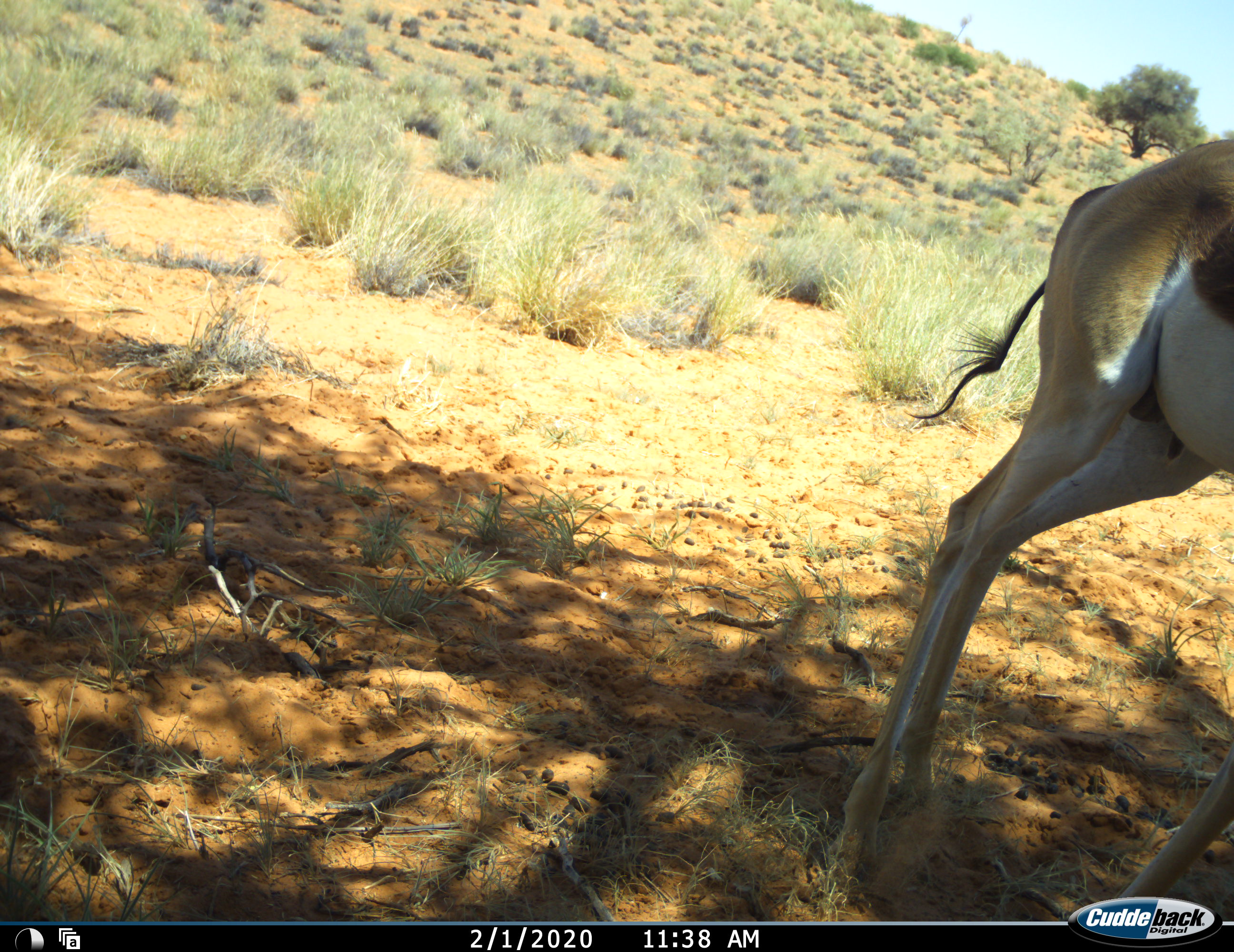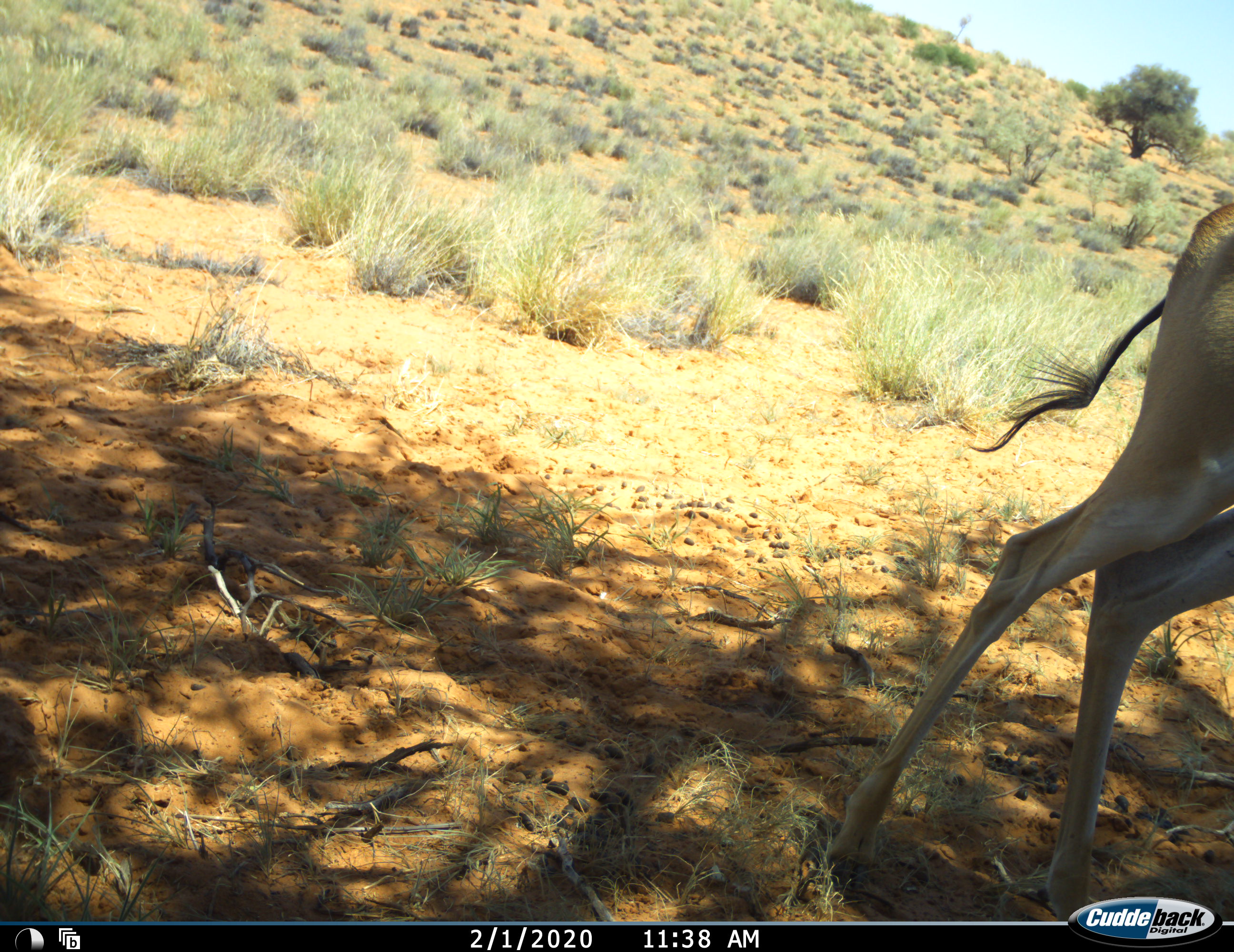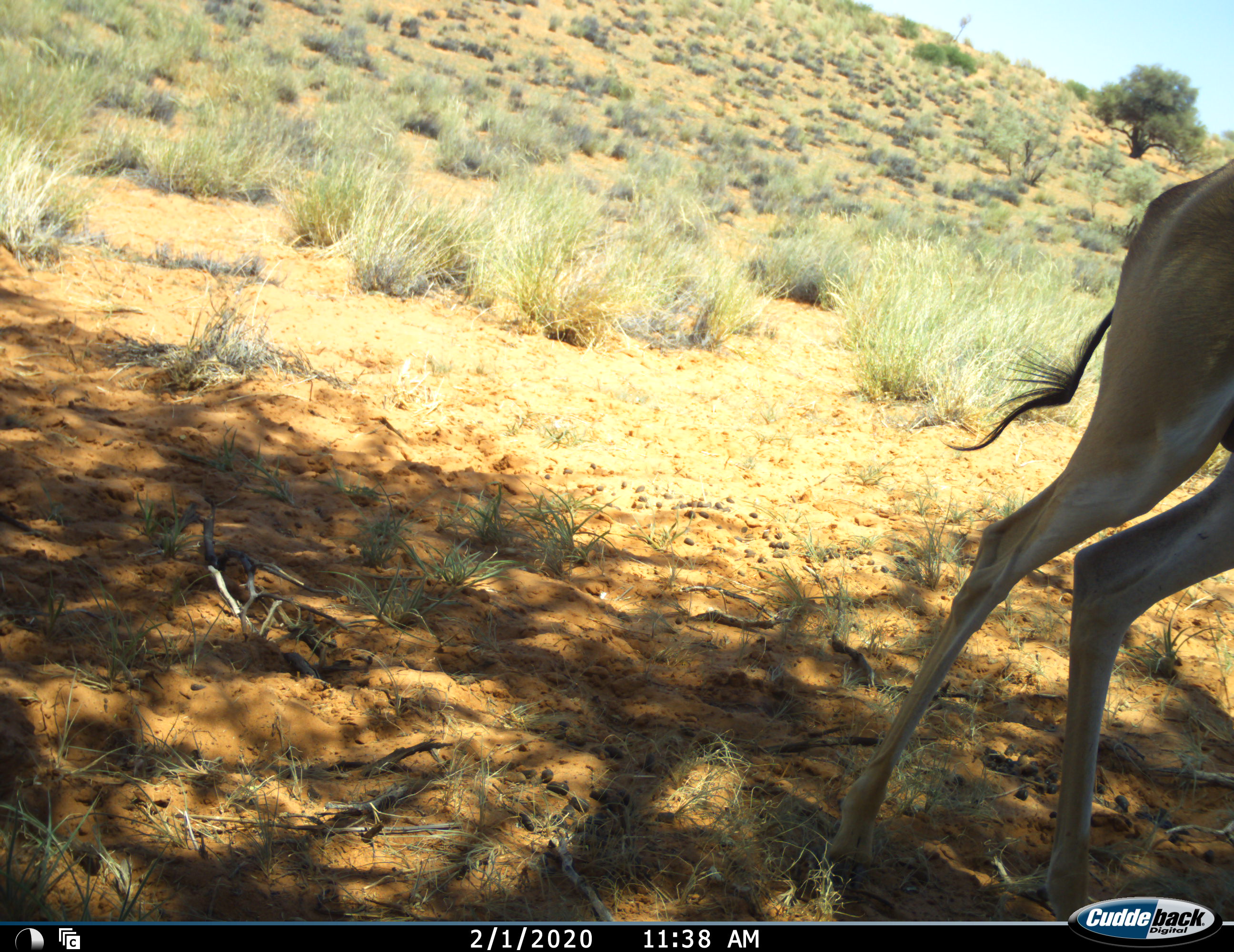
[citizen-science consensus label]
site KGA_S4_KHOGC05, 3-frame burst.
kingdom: Animalia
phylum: Chordata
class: Mammalia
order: Artiodactyla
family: Bovidae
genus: Antidorcas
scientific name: Antidorcas marsupialis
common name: springbok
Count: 1.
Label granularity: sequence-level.